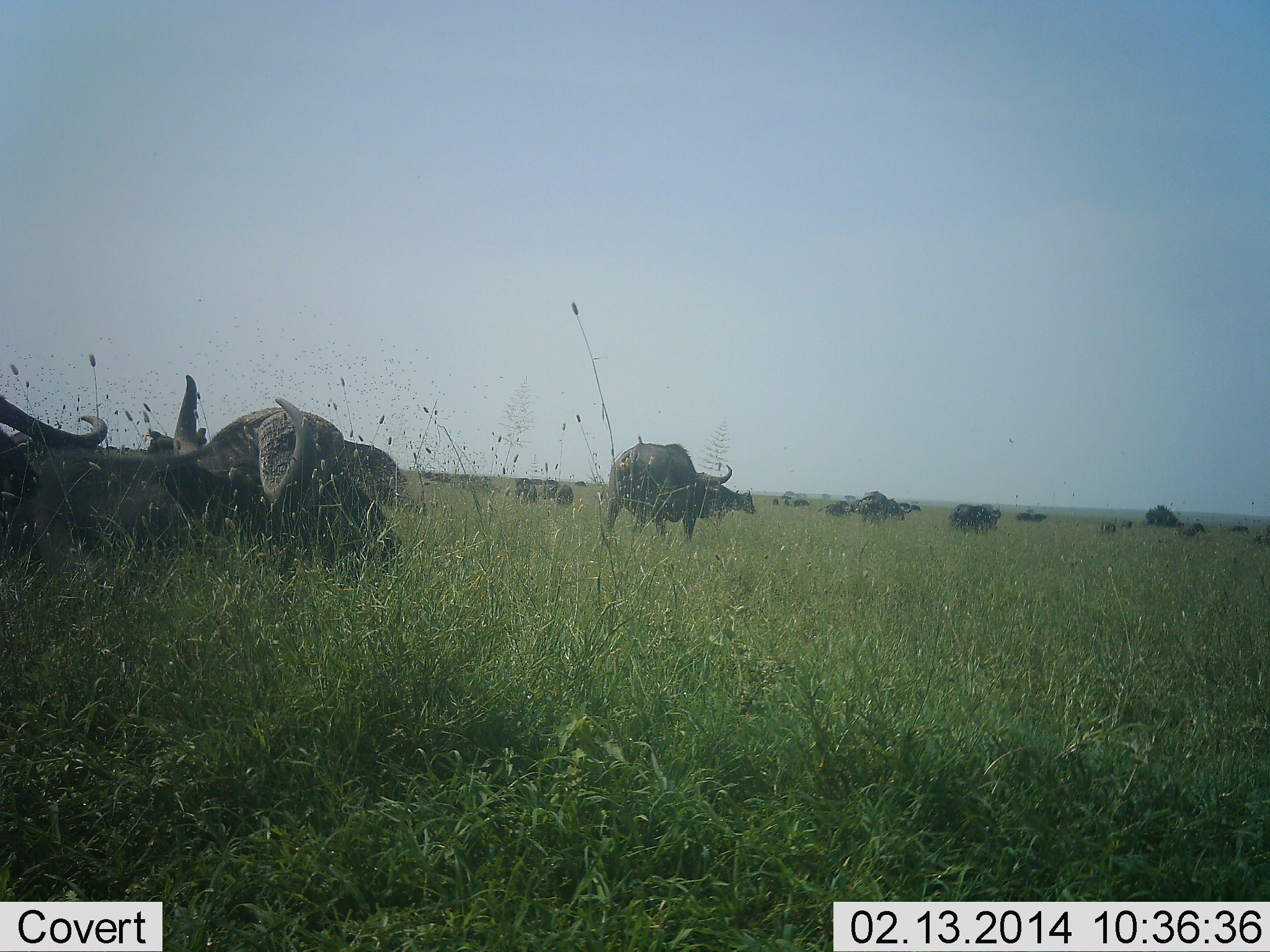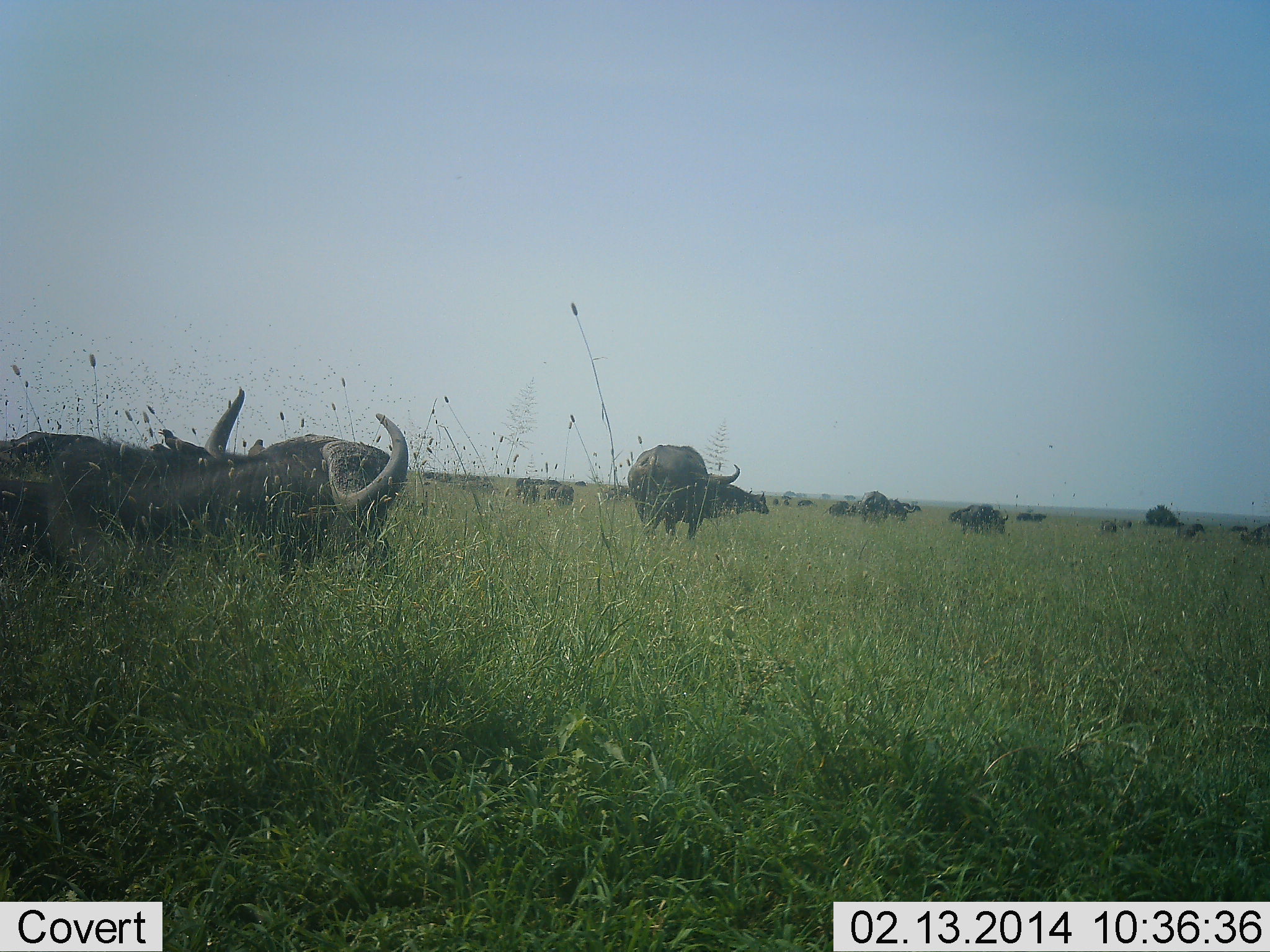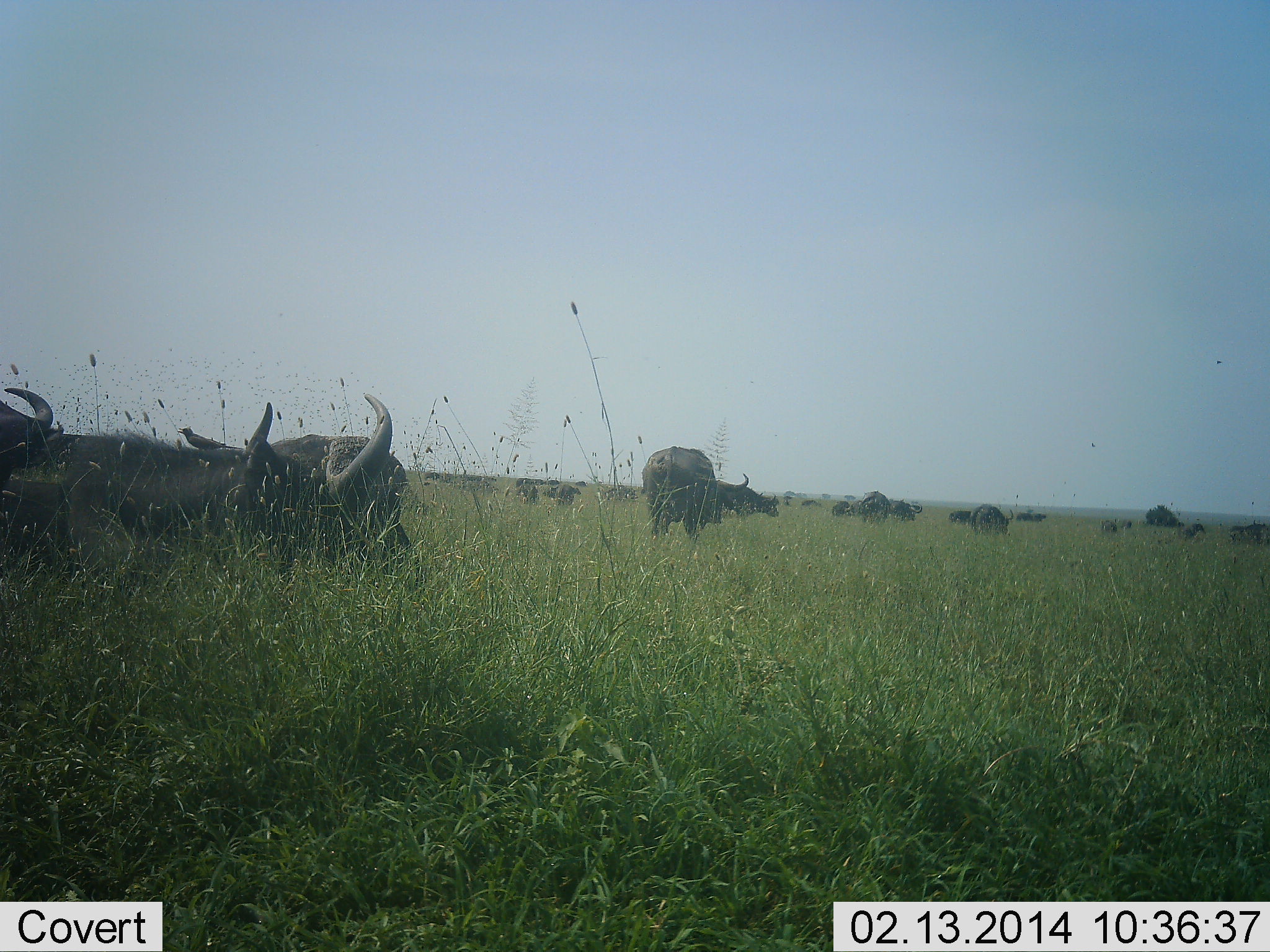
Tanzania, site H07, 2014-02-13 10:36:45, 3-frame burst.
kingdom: Animalia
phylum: Chordata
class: Mammalia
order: Artiodactyla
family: Bovidae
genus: Syncerus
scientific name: Syncerus caffer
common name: cape buffalo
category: buffalo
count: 11-50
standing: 62%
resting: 38%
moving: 62%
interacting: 8%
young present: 8%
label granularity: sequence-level